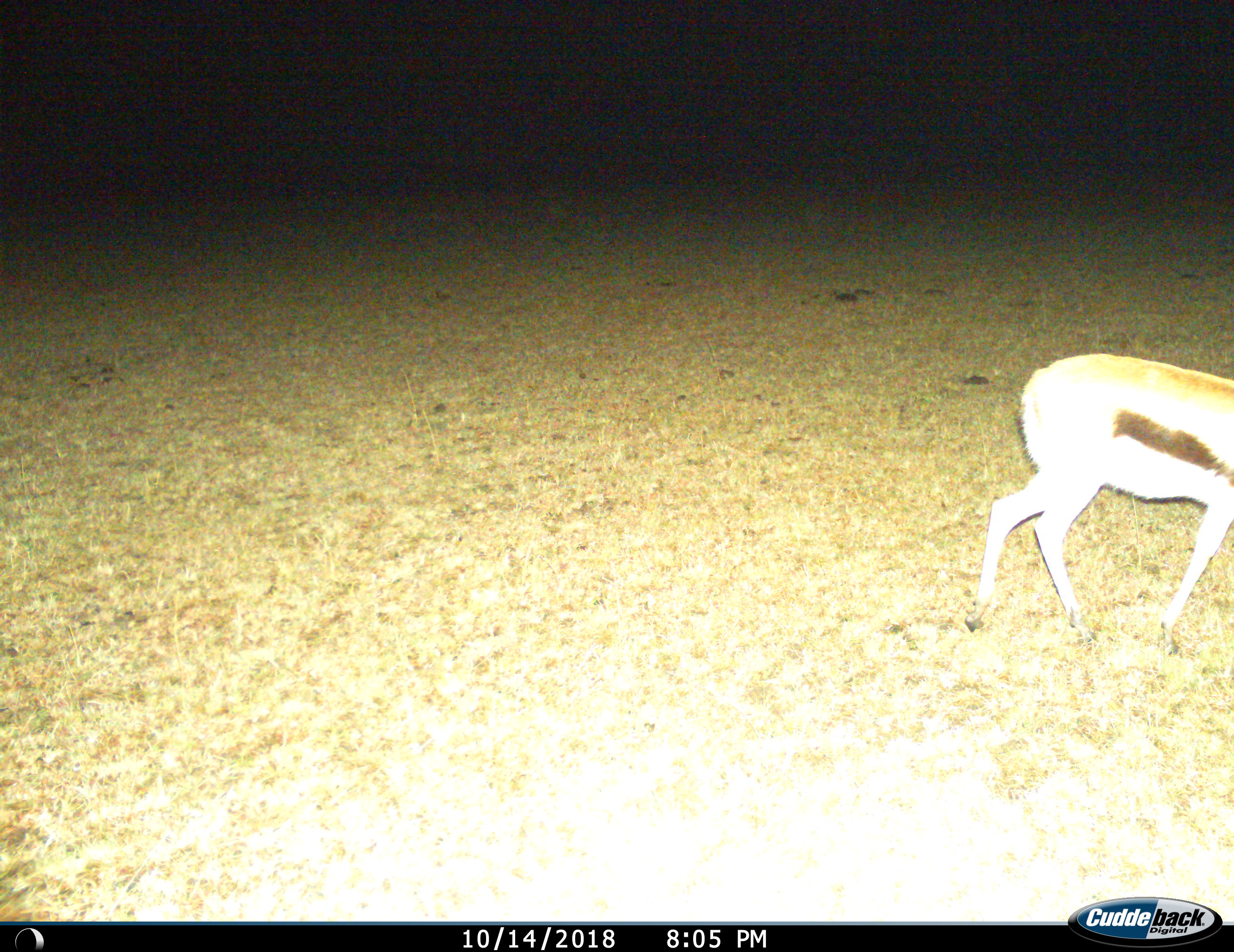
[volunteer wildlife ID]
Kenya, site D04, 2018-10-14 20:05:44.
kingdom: Animalia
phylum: Chordata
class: Mammalia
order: Artiodactyla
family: Bovidae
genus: Eudorcas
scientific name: Eudorcas thomsonii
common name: thomson's gazelle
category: gazellethomsons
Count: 1.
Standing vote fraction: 11%.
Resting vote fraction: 0%.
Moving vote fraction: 78%.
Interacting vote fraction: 0%.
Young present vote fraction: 0%.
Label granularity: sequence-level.